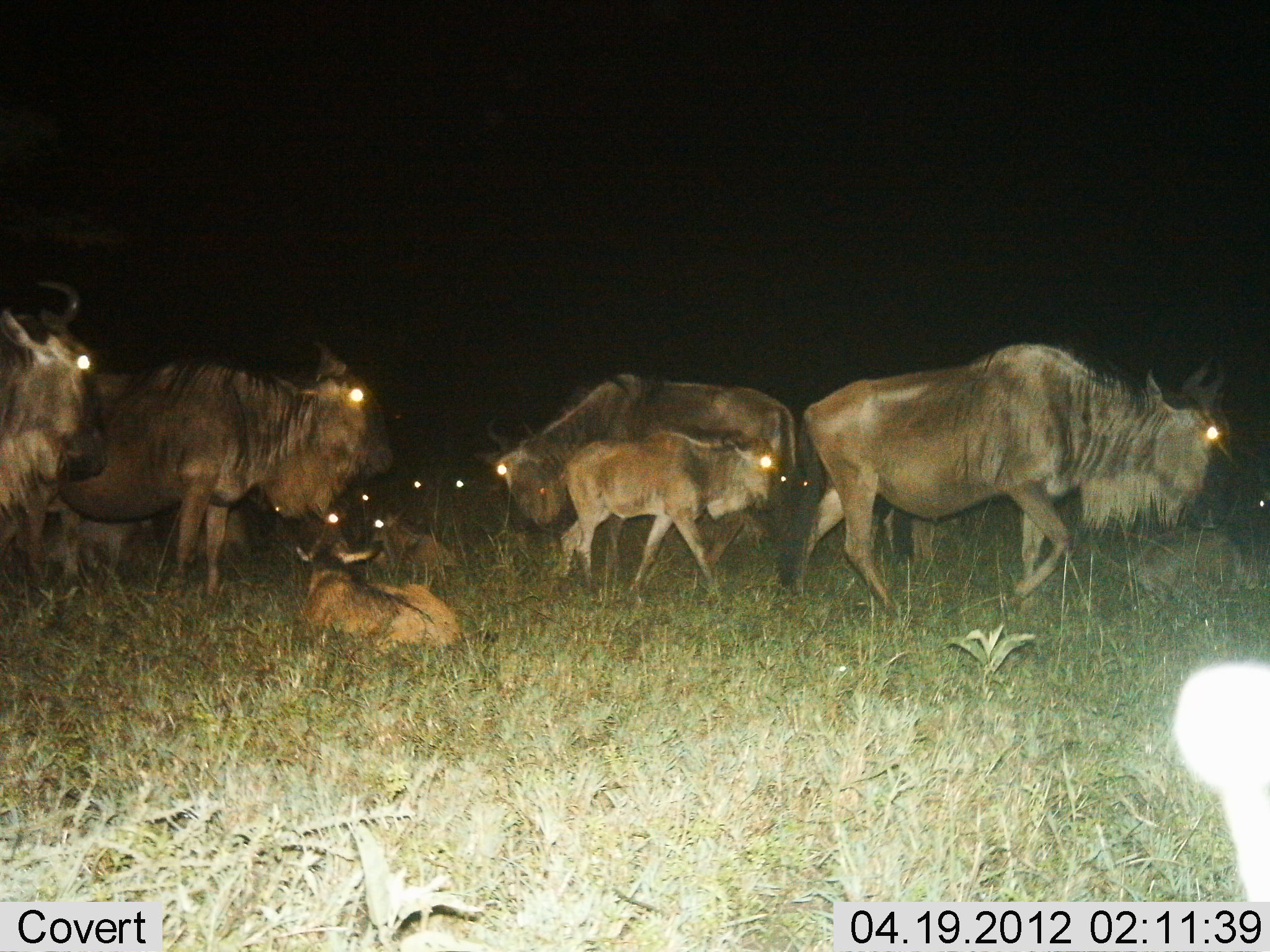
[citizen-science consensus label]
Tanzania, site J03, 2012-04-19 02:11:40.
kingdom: Animalia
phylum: Chordata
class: Mammalia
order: Artiodactyla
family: Bovidae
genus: Connochaetes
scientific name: Connochaetes taurinus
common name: blue wildebeest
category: wildebeest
Wildebeest (blue wildebeest) (Connochaetes taurinus), count 10. Behavior (volunteer vote fractions): standing 78%, resting 74%, moving 52%, interacting 11%. Young present (vote fraction): 81%. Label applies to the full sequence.